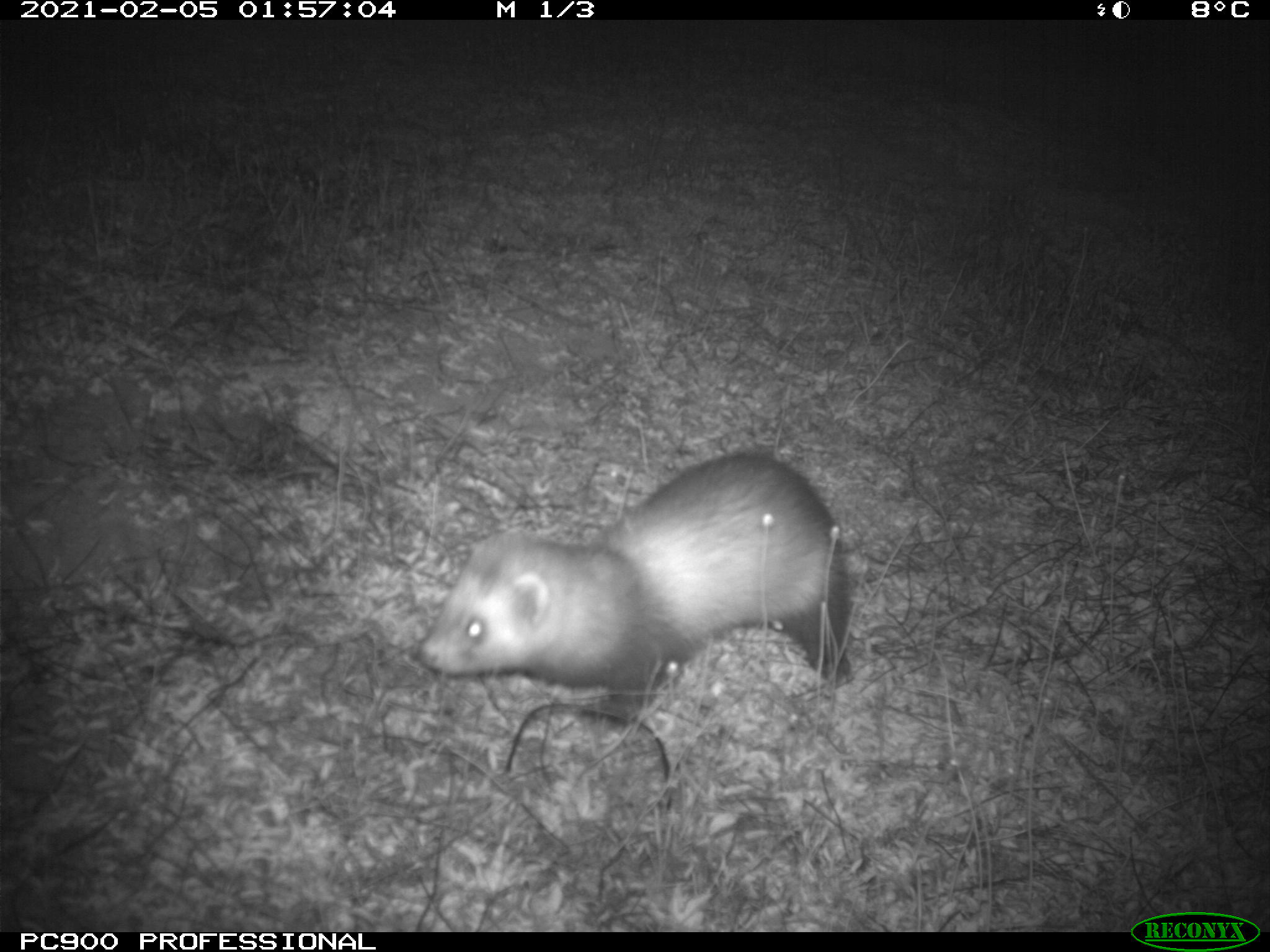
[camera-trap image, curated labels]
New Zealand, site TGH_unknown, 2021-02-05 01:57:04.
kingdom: Animalia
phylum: Chordata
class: Mammalia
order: Carnivora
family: Mustelidae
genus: Mustela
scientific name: Mustela furo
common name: ferret